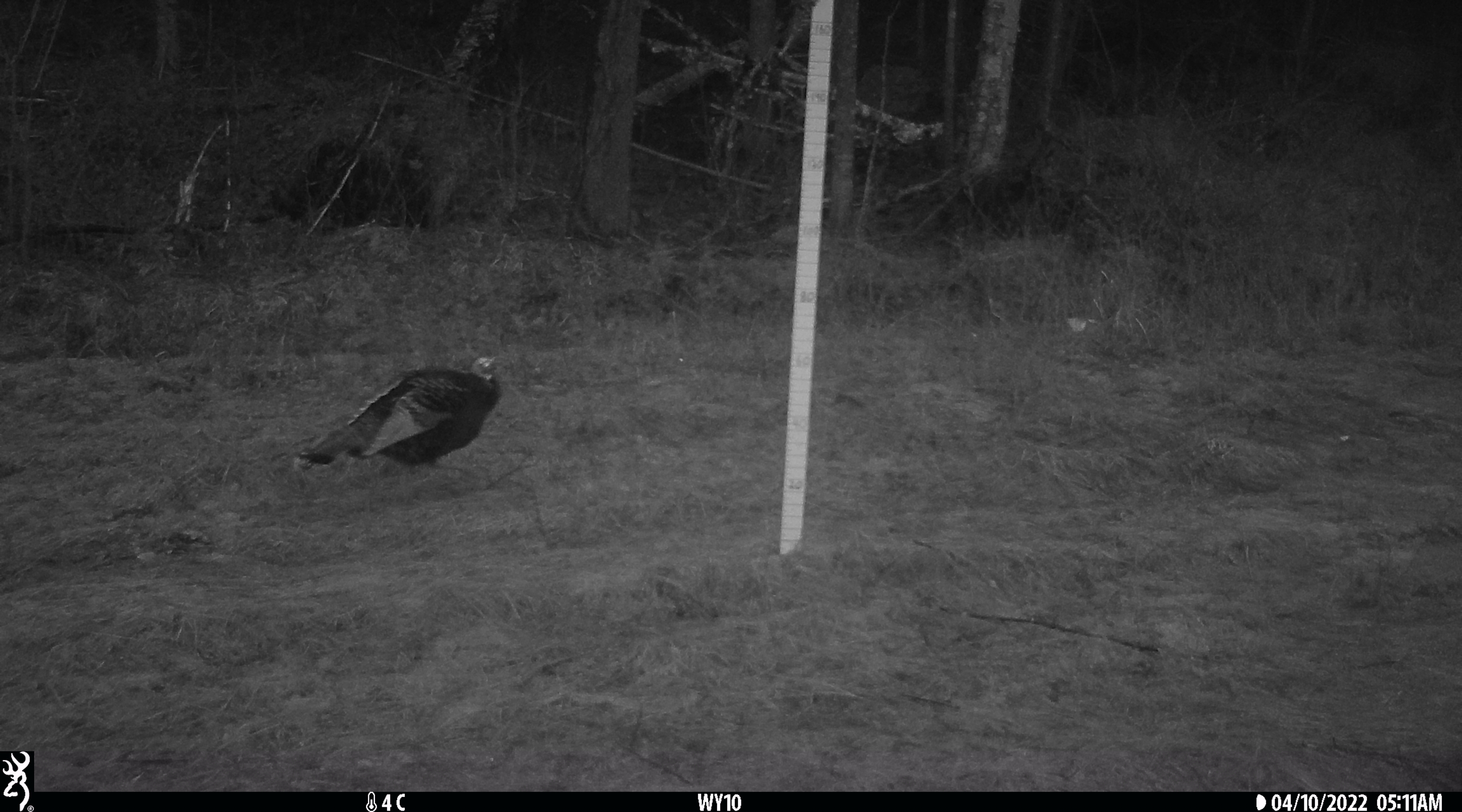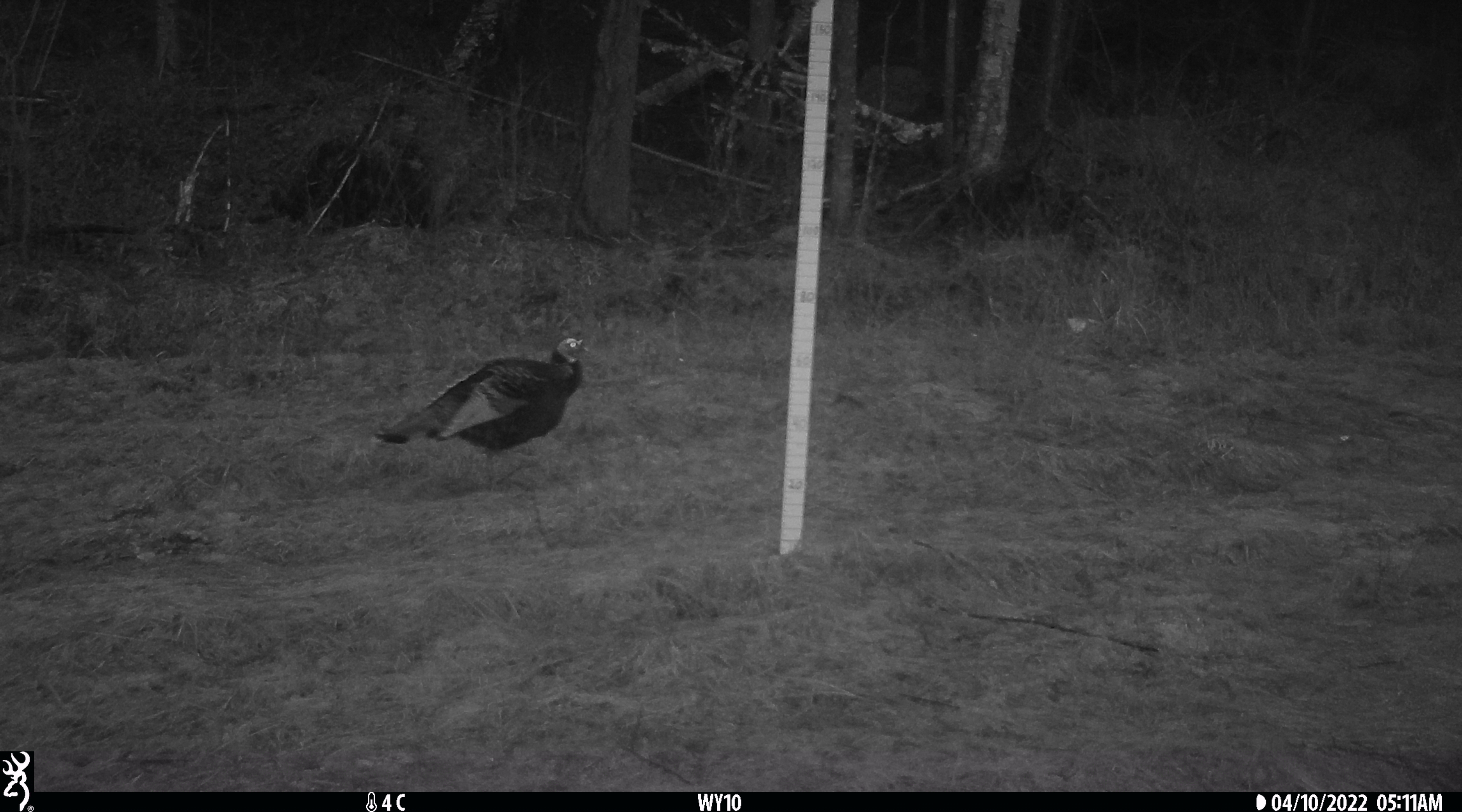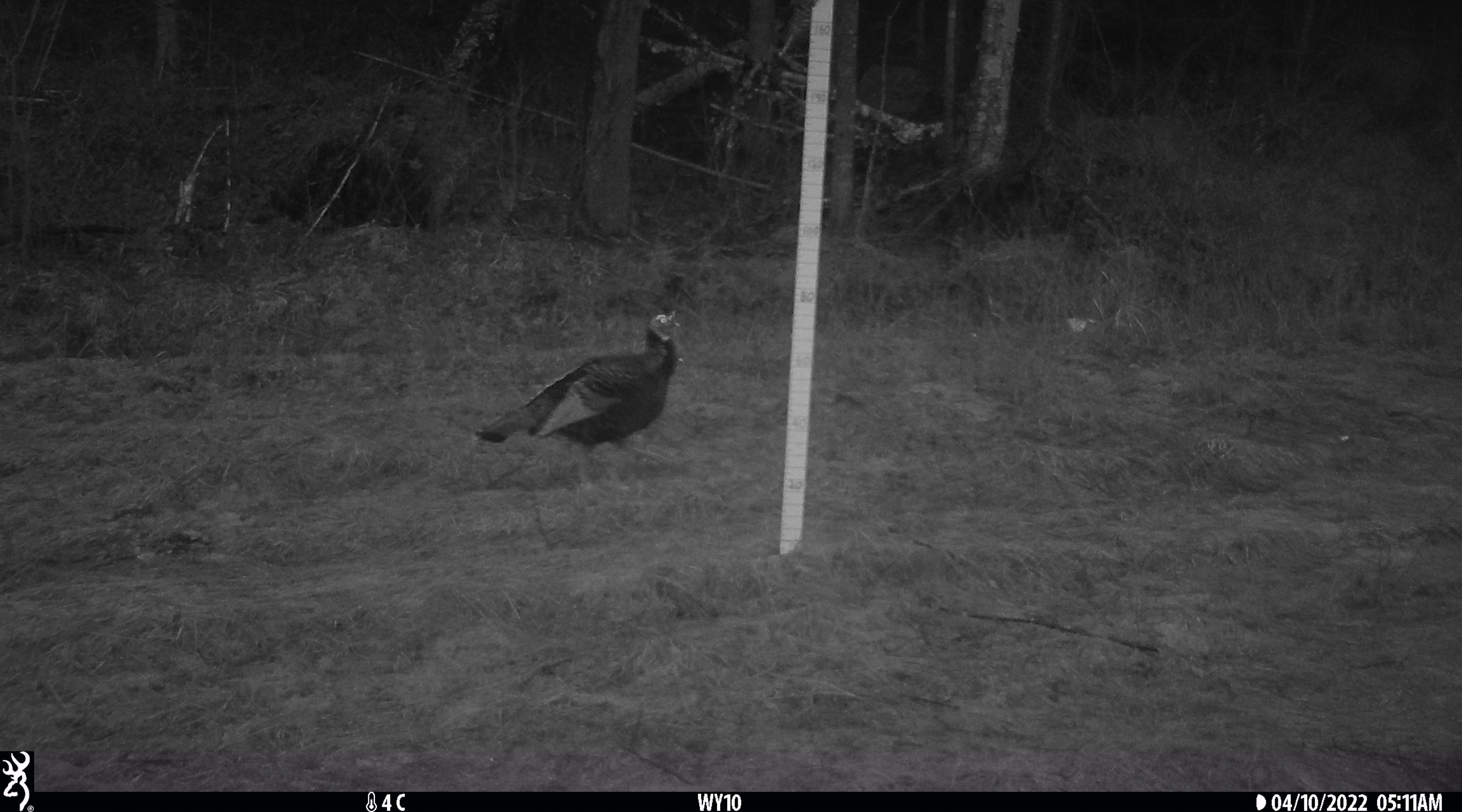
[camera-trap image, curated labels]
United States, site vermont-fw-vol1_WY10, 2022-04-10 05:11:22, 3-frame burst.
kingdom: Animalia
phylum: Chordata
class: Aves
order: Galliformes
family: Phasianidae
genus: Meleagris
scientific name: Meleagris gallopavo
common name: wild turkey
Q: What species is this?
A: Wild turkey (Meleagris gallopavo).